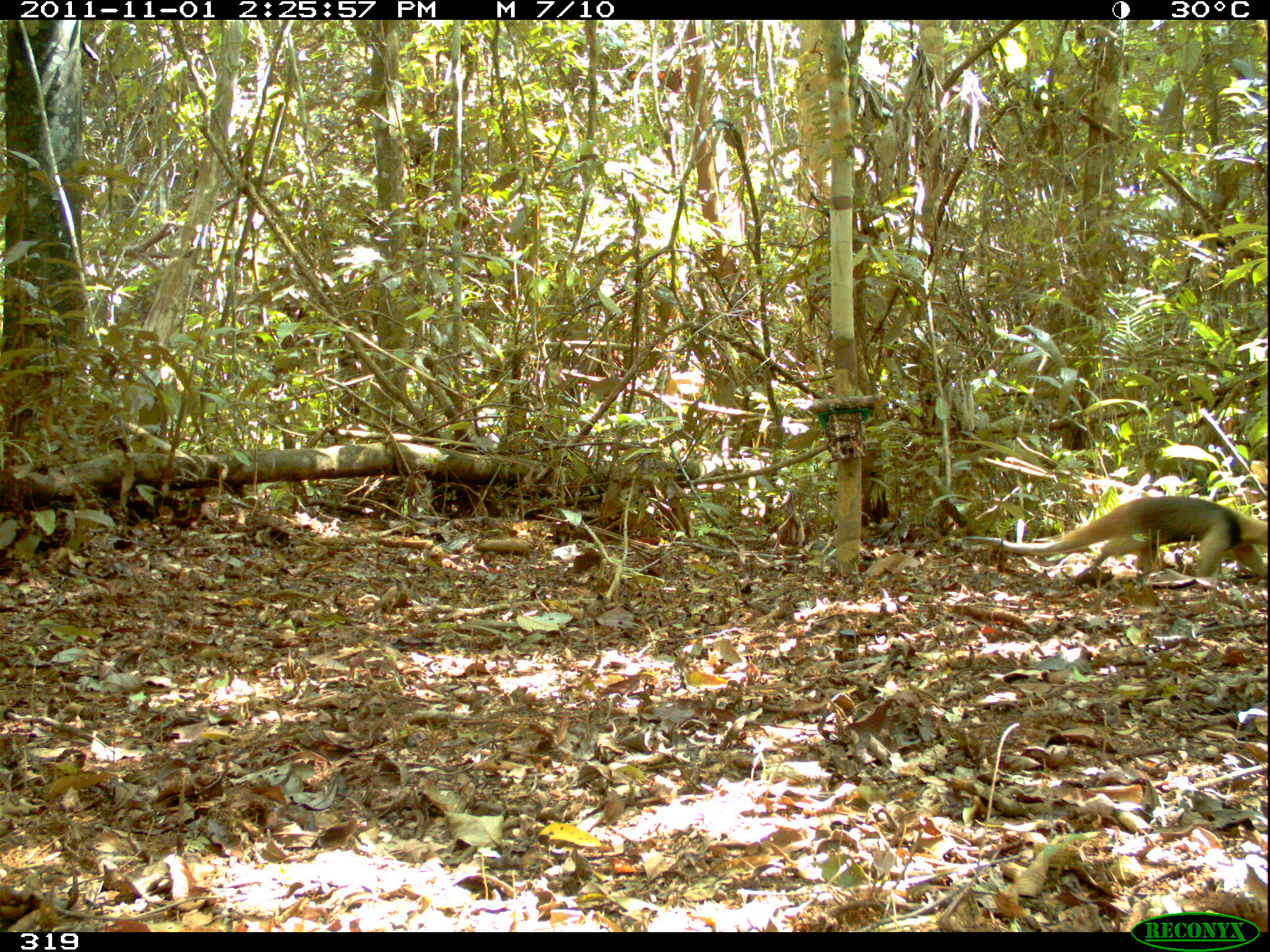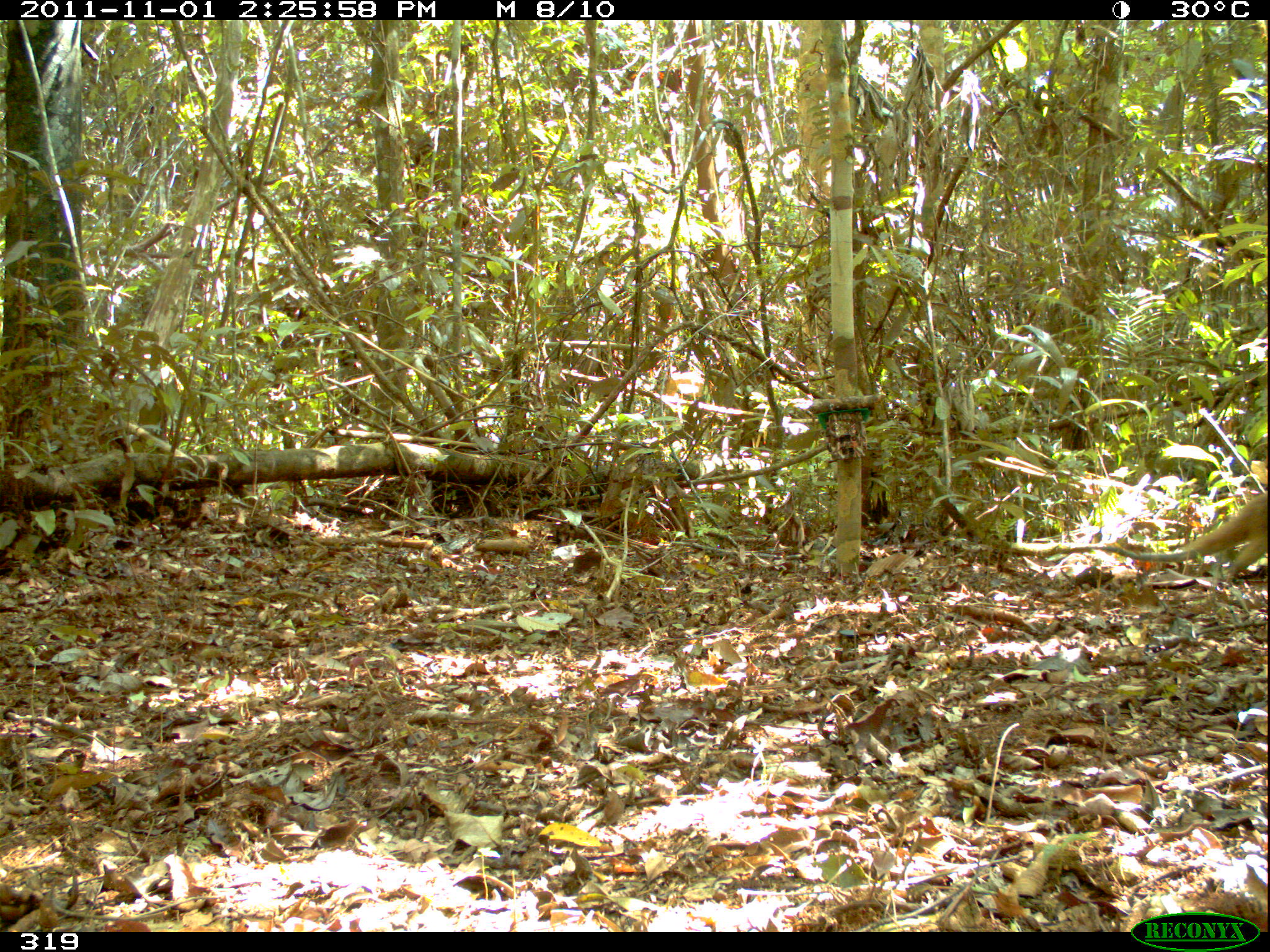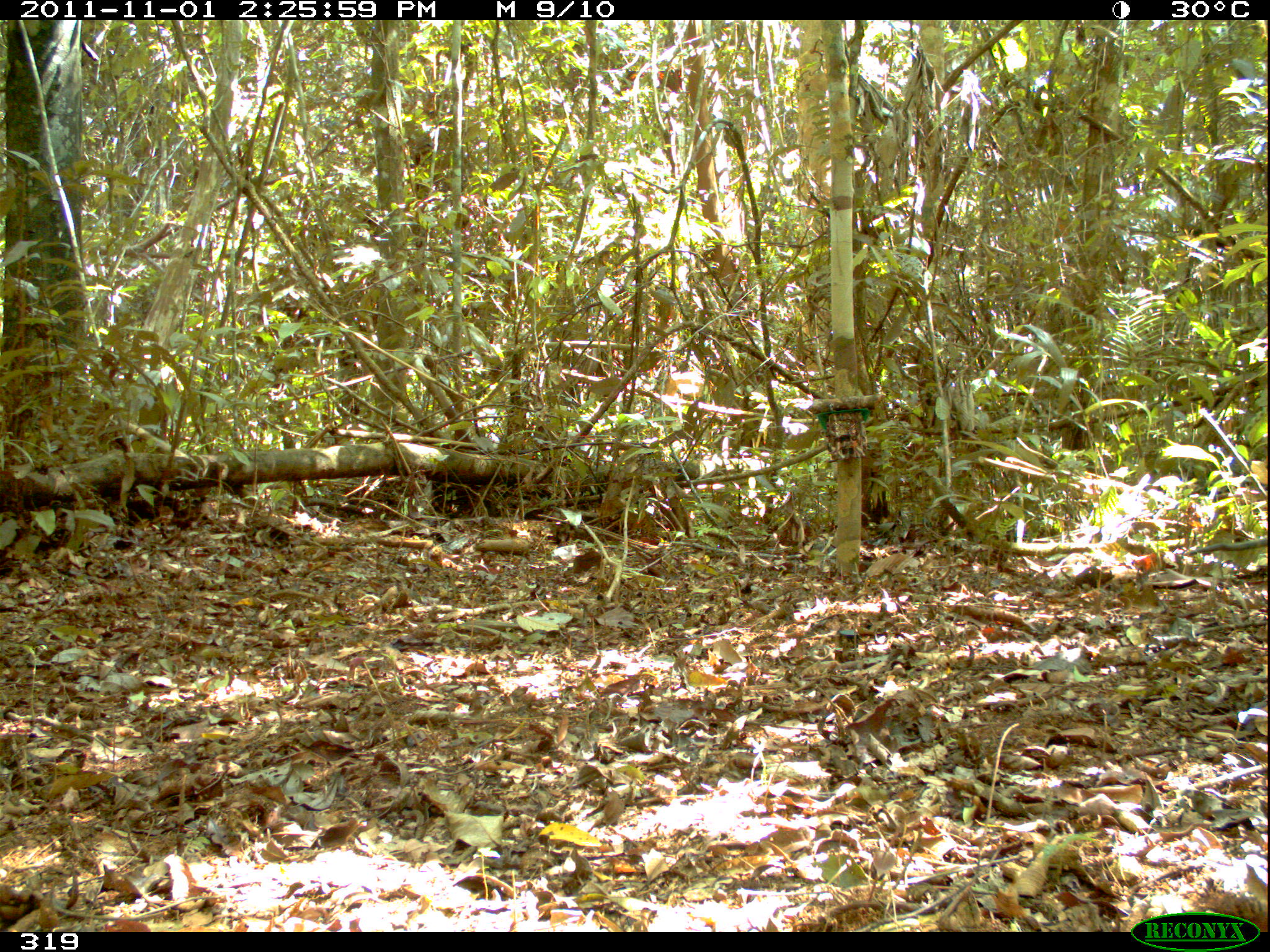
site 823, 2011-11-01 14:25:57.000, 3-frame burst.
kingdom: Animalia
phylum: Chordata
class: Mammalia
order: Pilosa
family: Myrmecophagidae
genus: Tamandua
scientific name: Tamandua tetradactyla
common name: southern tamandua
Tamandua tetradactyla (southern tamandua).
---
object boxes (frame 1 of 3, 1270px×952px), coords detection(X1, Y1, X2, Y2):
tamandua tetradactyla: detection(959, 495, 1270, 590)